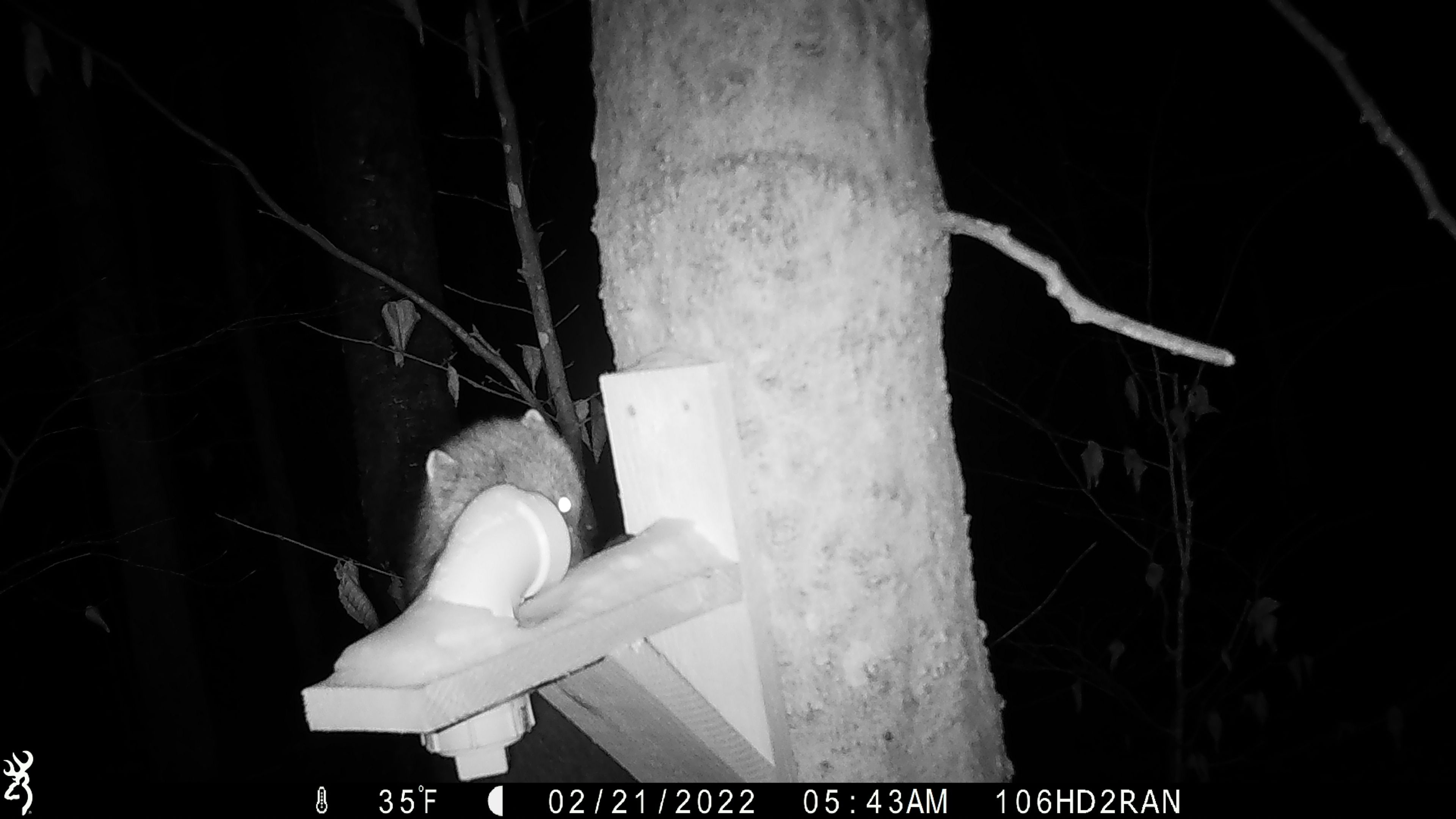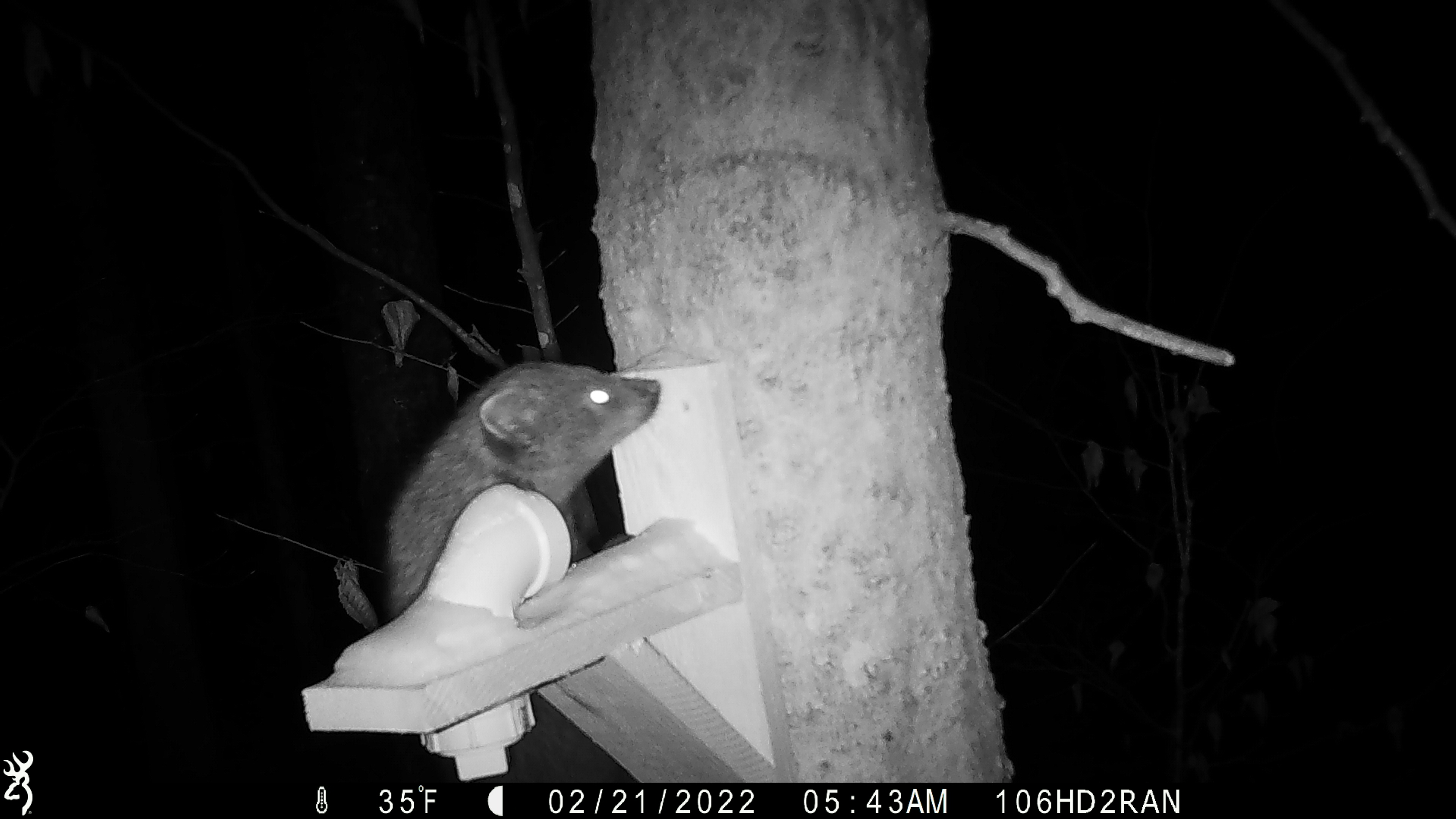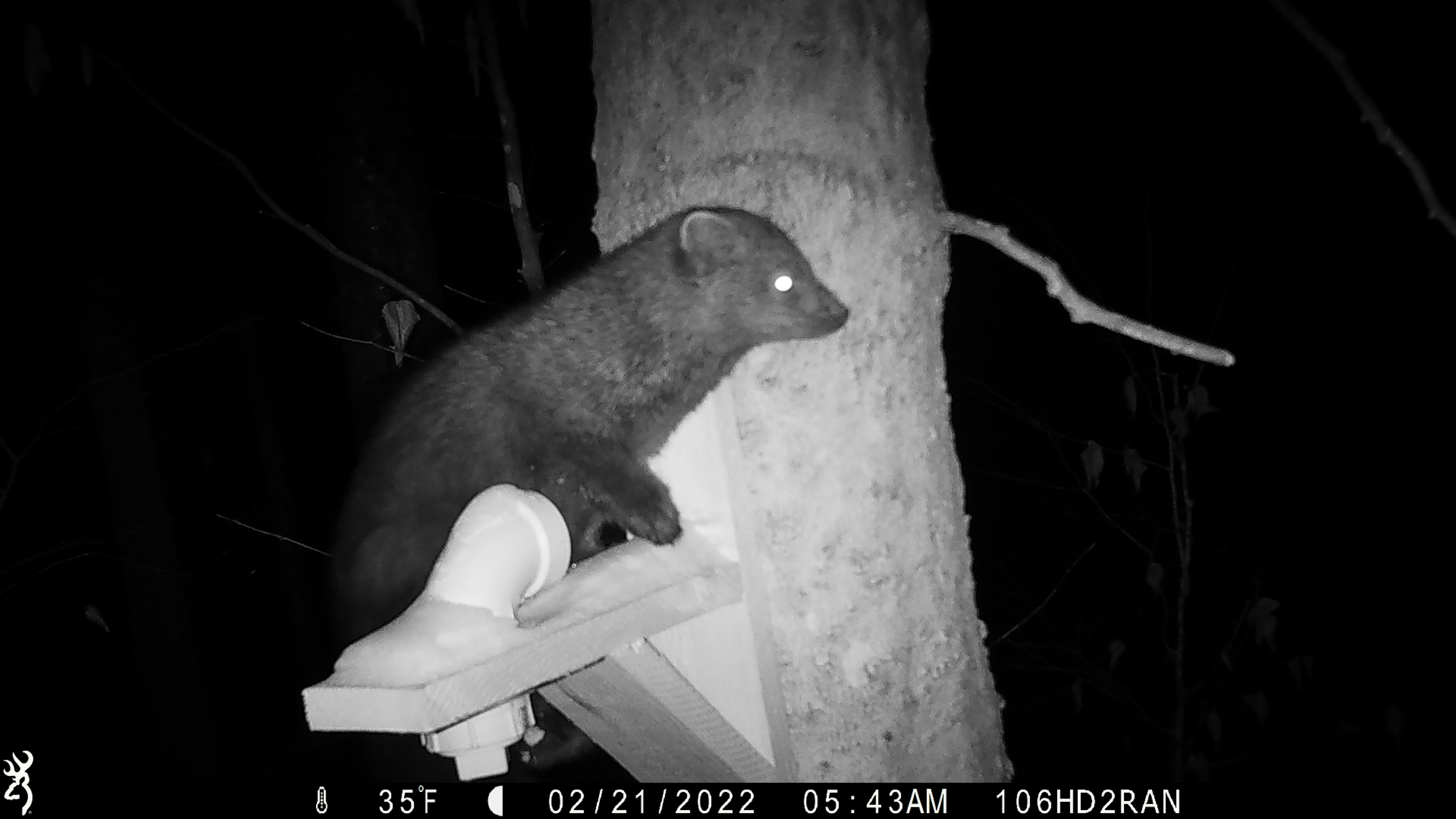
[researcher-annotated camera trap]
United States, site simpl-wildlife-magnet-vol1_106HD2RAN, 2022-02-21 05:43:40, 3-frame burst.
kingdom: Animalia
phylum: Chordata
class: Mammalia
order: Carnivora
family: Mustelidae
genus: Pekania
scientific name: Pekania pennanti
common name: fisher